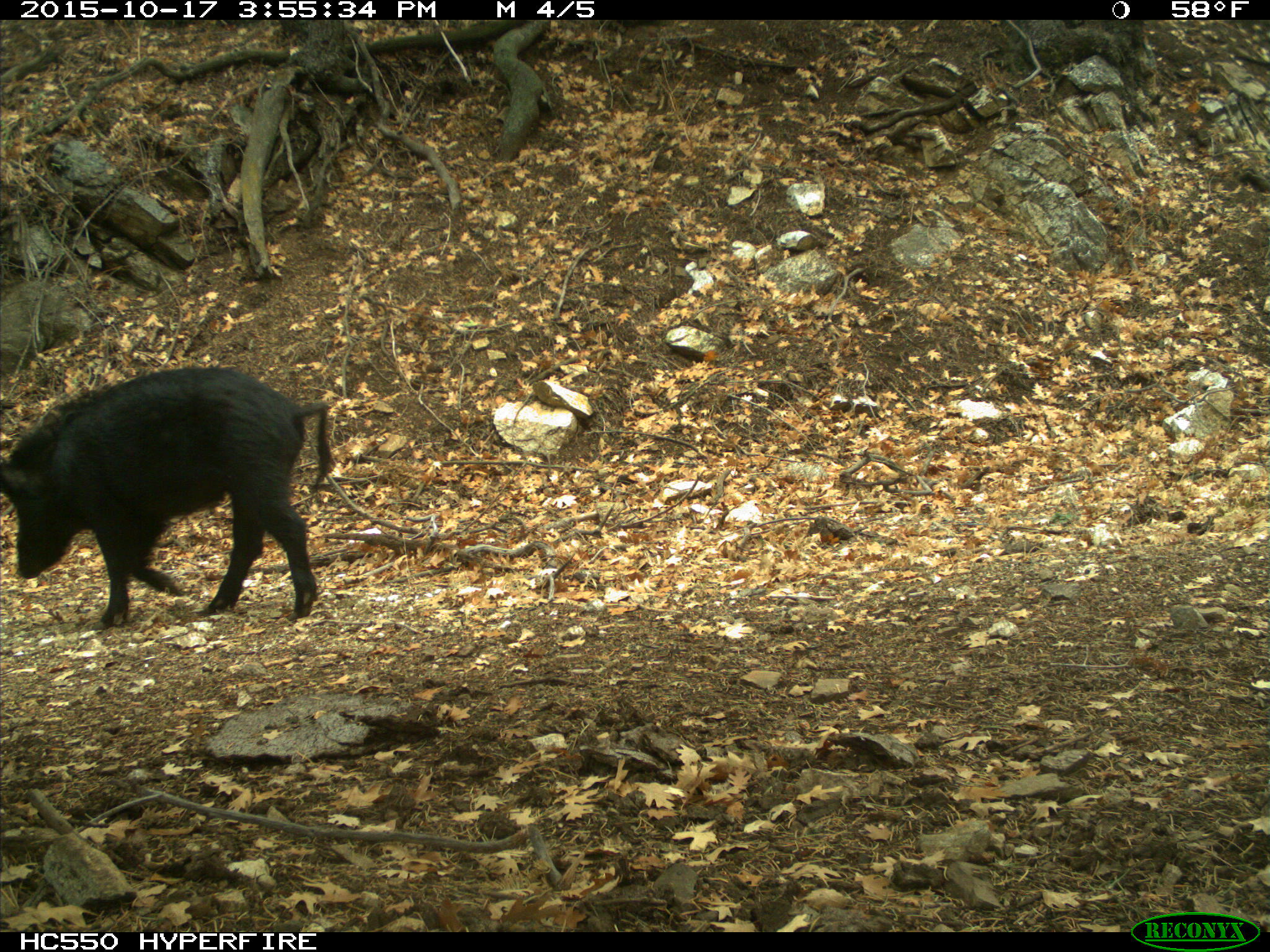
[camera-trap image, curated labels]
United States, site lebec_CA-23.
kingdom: Animalia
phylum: Chordata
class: Mammalia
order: Artiodactyla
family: Suidae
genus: Sus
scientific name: Sus scrofa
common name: wild boar